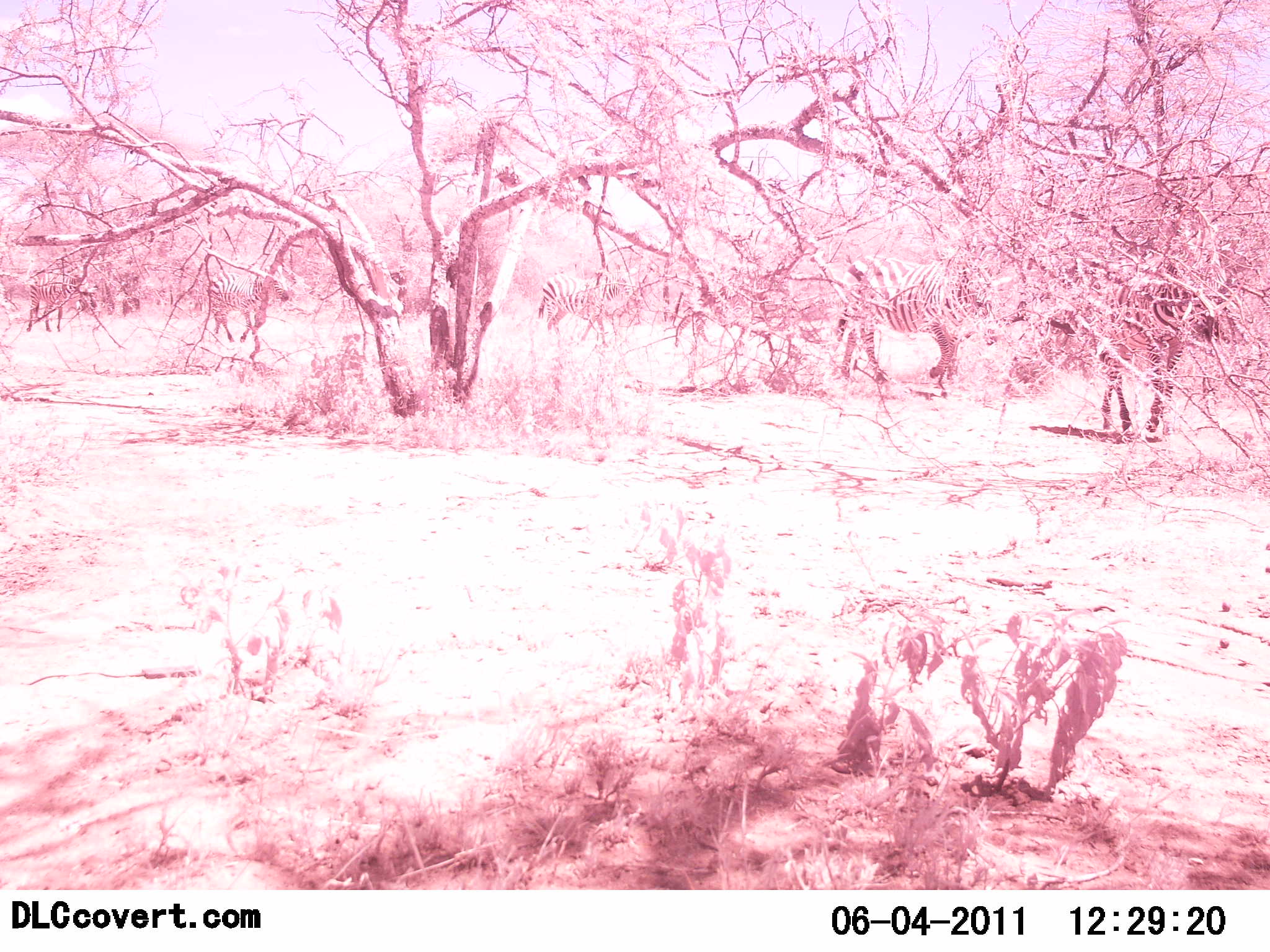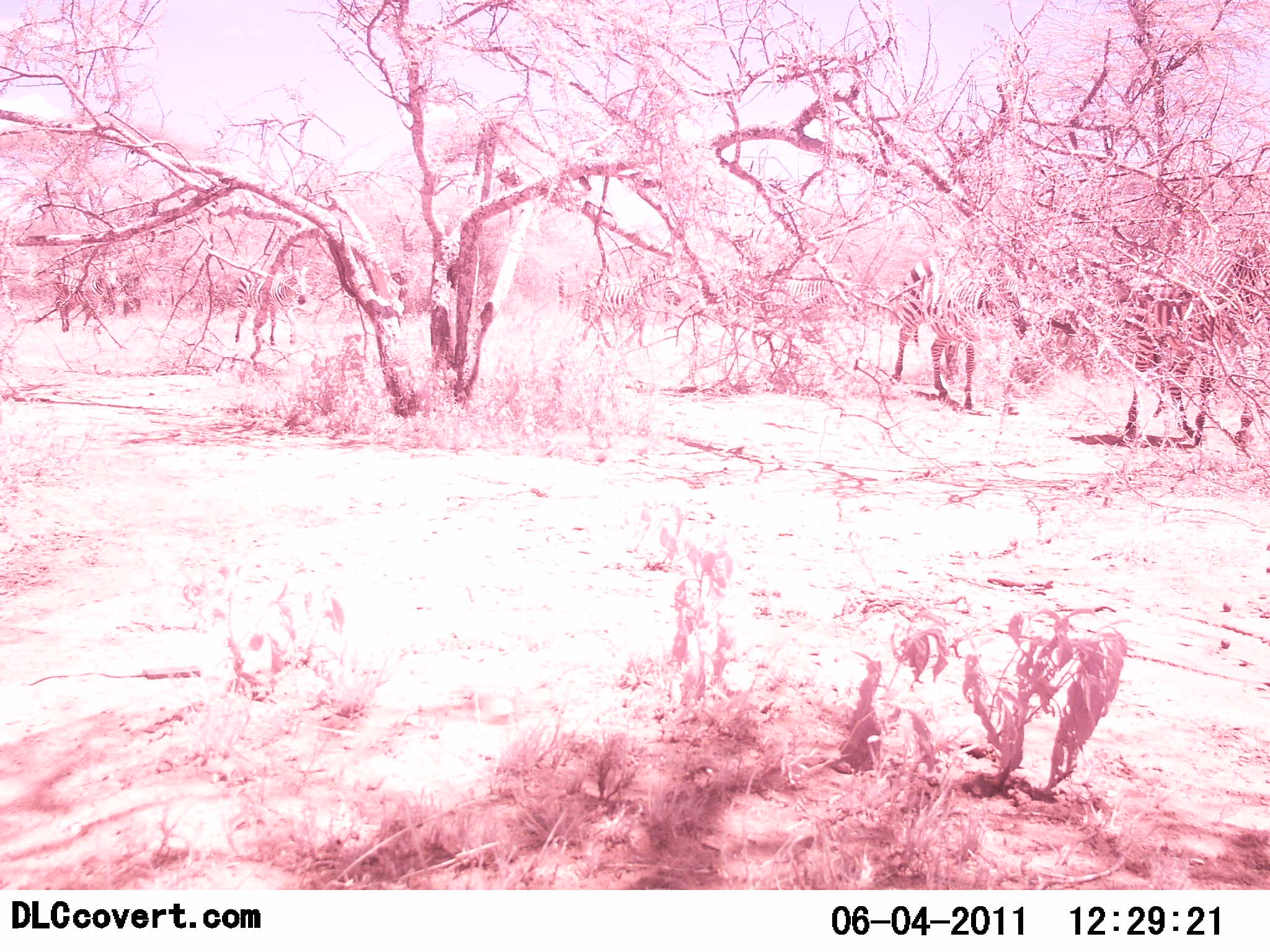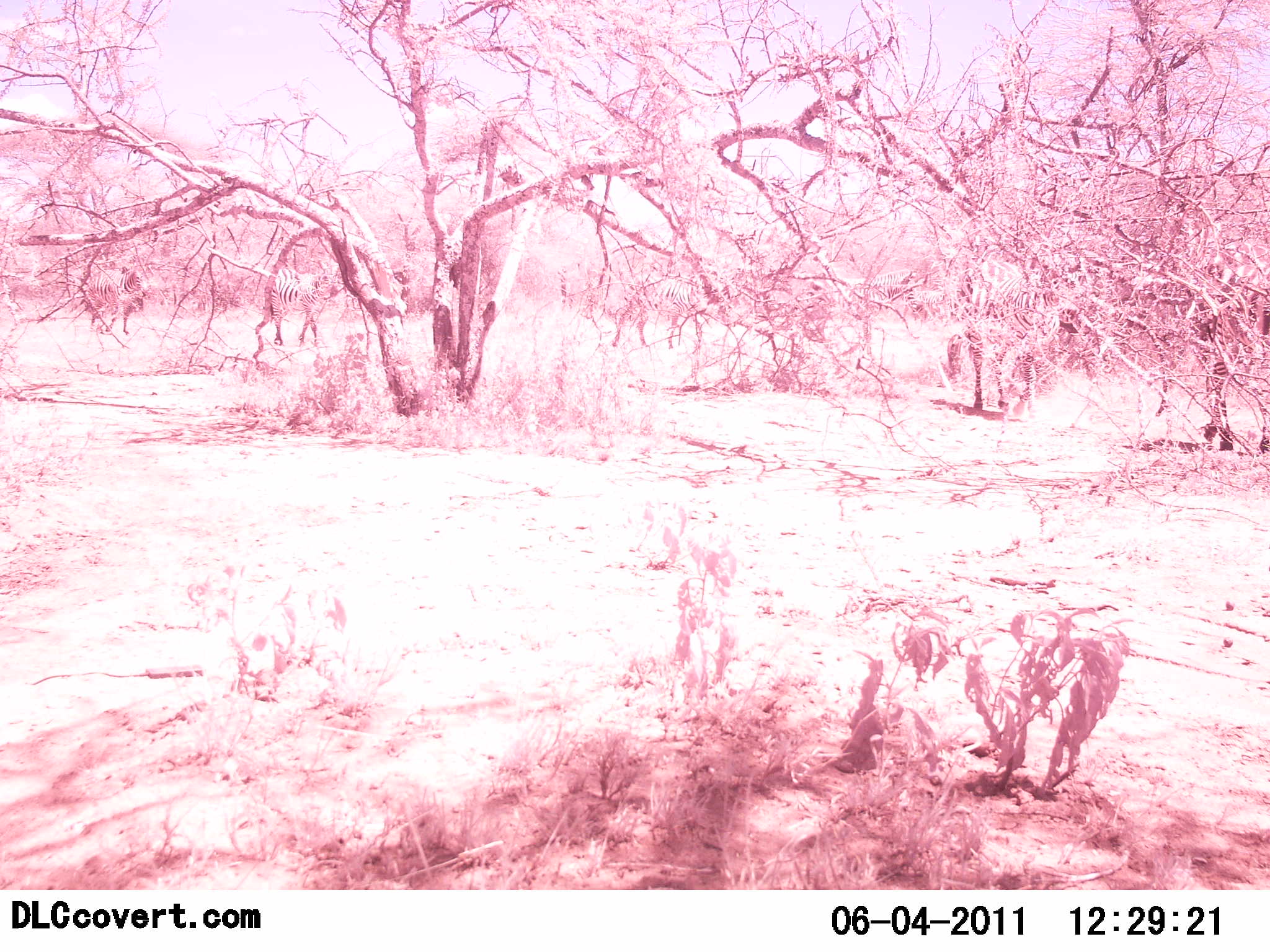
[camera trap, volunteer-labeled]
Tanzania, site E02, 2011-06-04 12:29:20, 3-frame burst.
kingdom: Animalia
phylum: Chordata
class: Mammalia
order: Perissodactyla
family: Equidae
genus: Equus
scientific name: Equus quagga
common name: plains zebra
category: zebra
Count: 5.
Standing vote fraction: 0%.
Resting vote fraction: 0%.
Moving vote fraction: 100%.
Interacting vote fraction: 0%.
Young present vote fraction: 0%.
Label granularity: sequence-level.